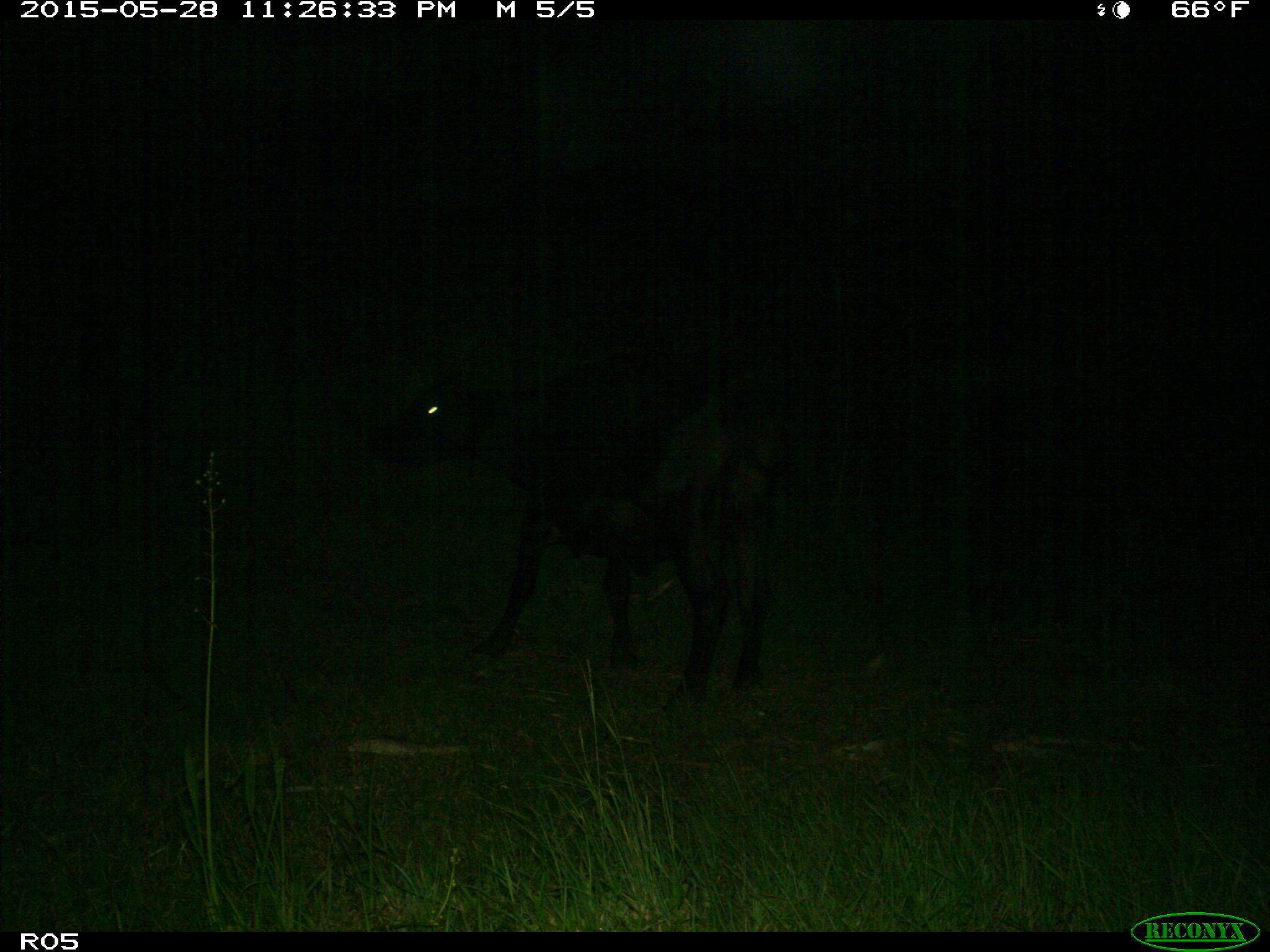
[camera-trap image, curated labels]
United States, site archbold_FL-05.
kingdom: Animalia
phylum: Chordata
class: Mammalia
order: Artiodactyla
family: Bovidae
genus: Bos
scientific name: Bos taurus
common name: domestic cow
Bos taurus (domestic cow).